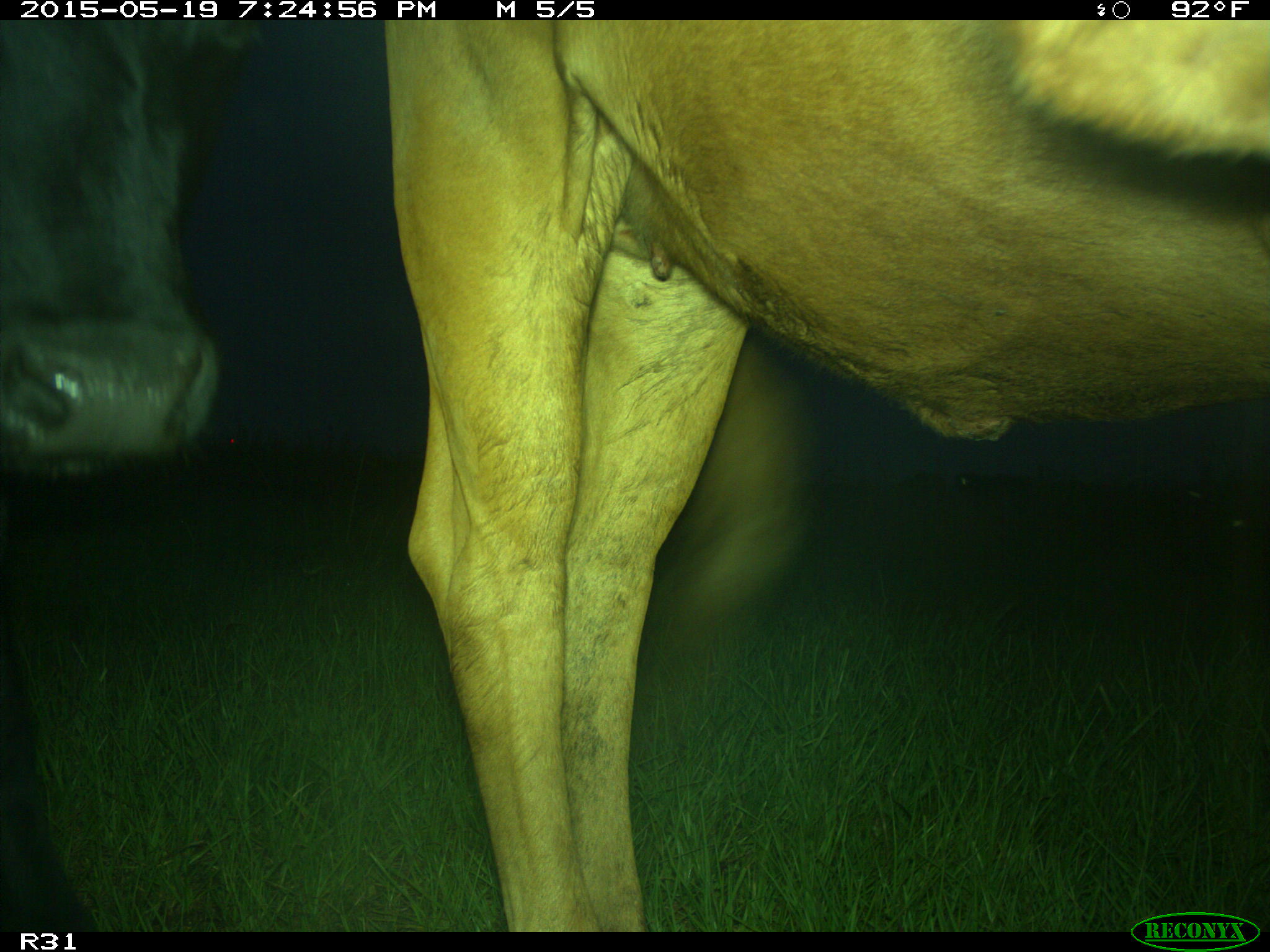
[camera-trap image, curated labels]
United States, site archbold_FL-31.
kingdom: Animalia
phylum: Chordata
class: Mammalia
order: Artiodactyla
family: Bovidae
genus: Bos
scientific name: Bos taurus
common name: domestic cow